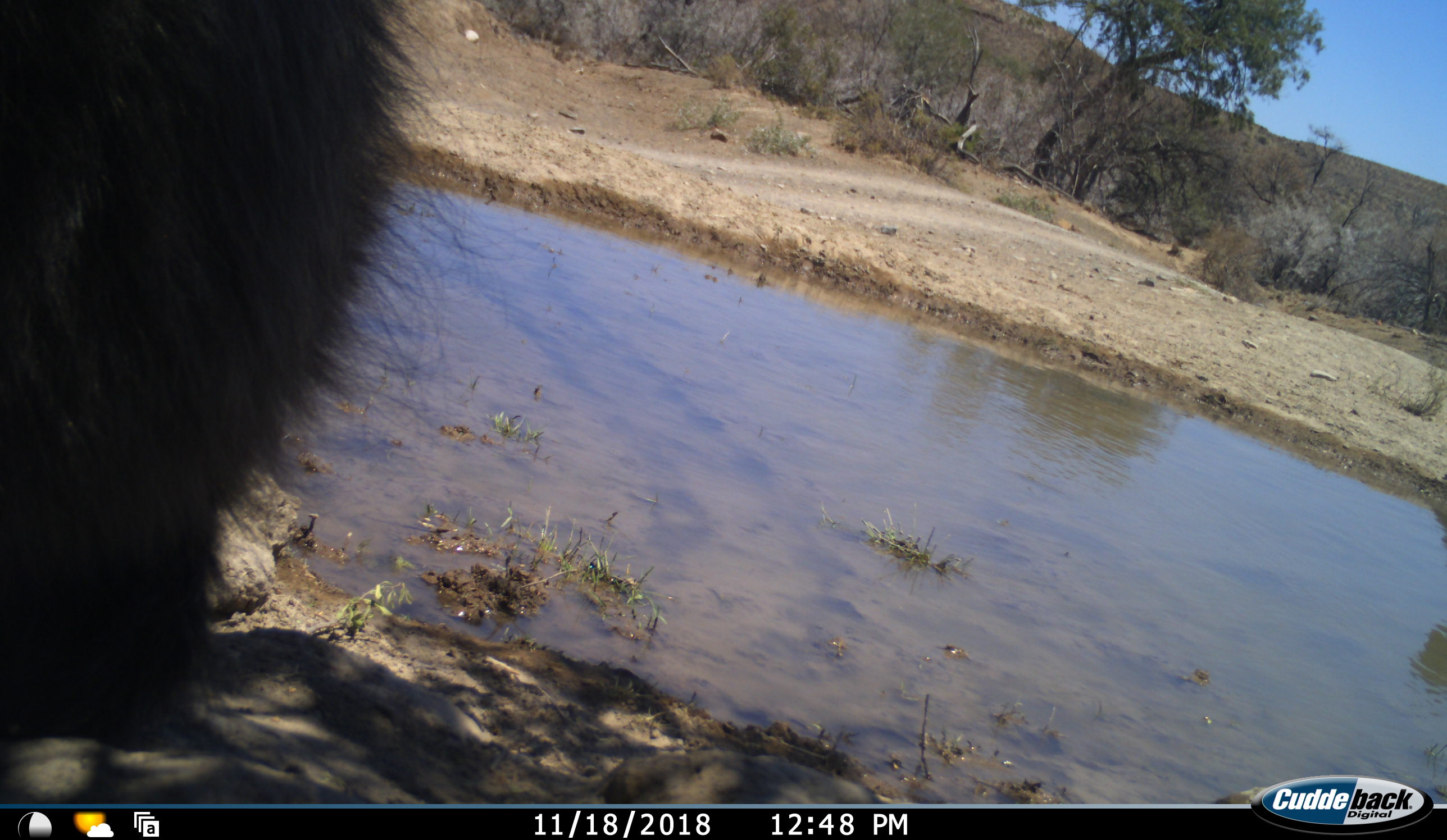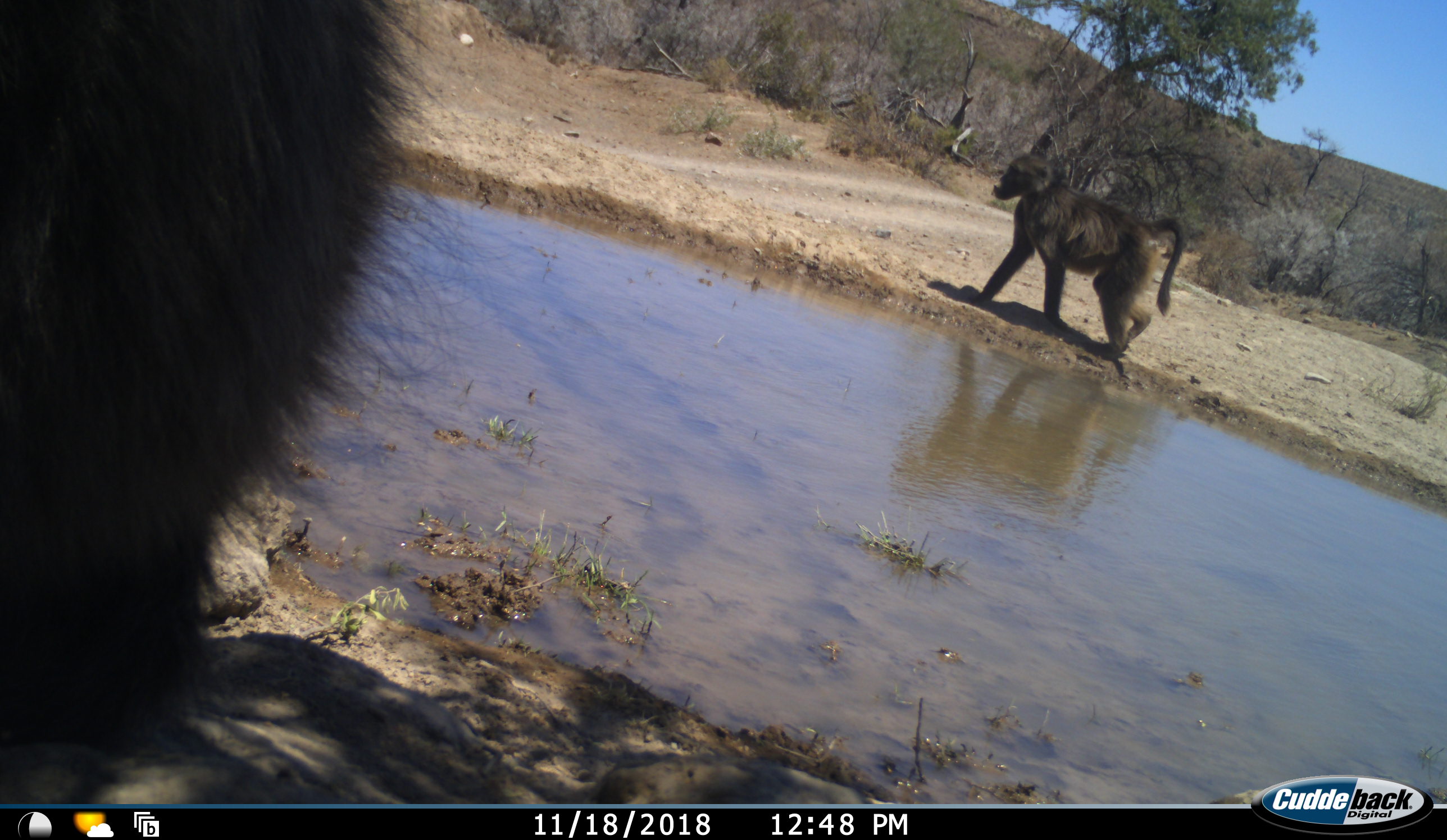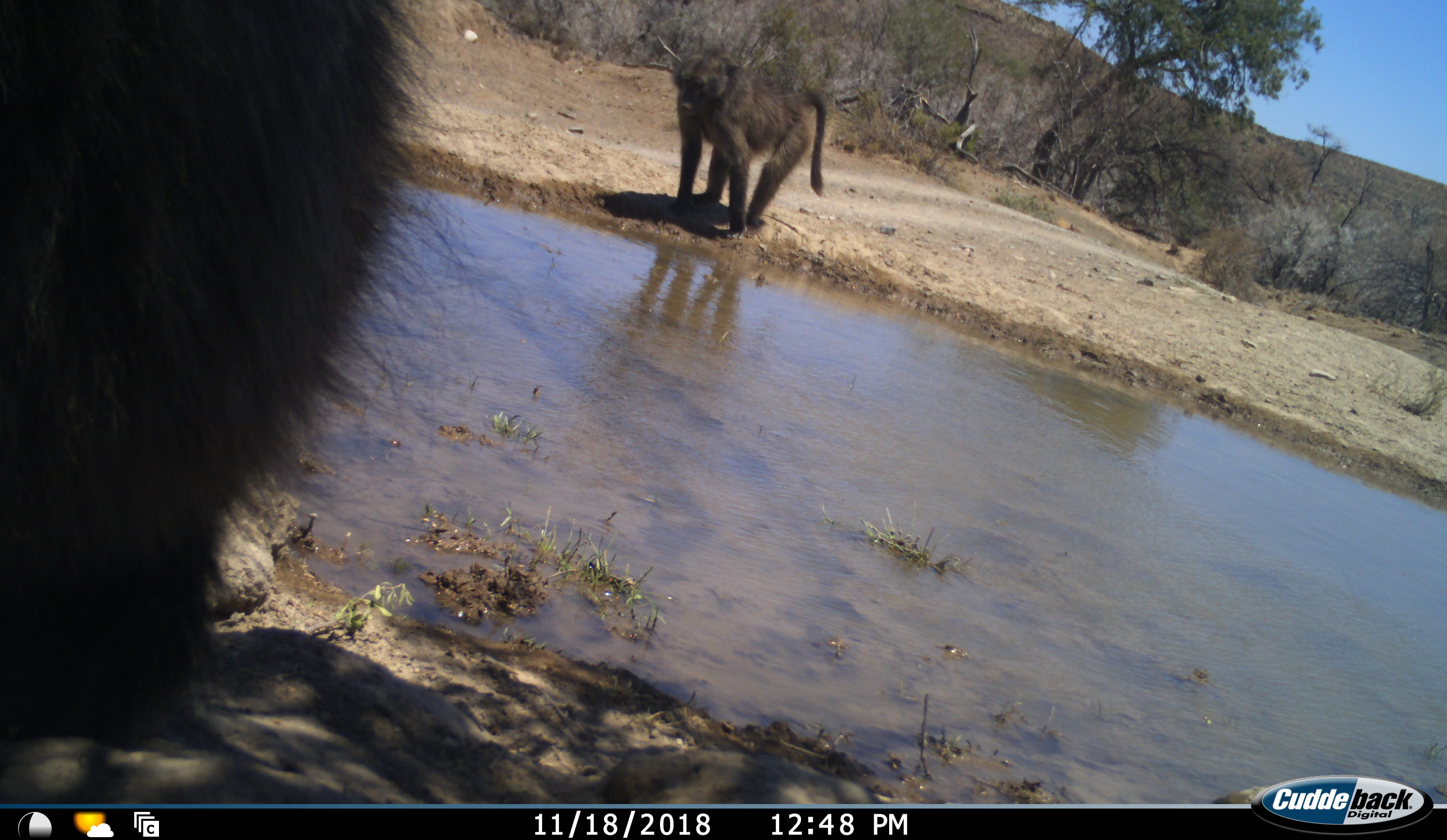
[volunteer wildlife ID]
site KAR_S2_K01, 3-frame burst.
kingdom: Animalia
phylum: Chordata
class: Mammalia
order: Primates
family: Cercopithecidae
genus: Papio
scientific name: Papio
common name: baboon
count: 2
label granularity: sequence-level